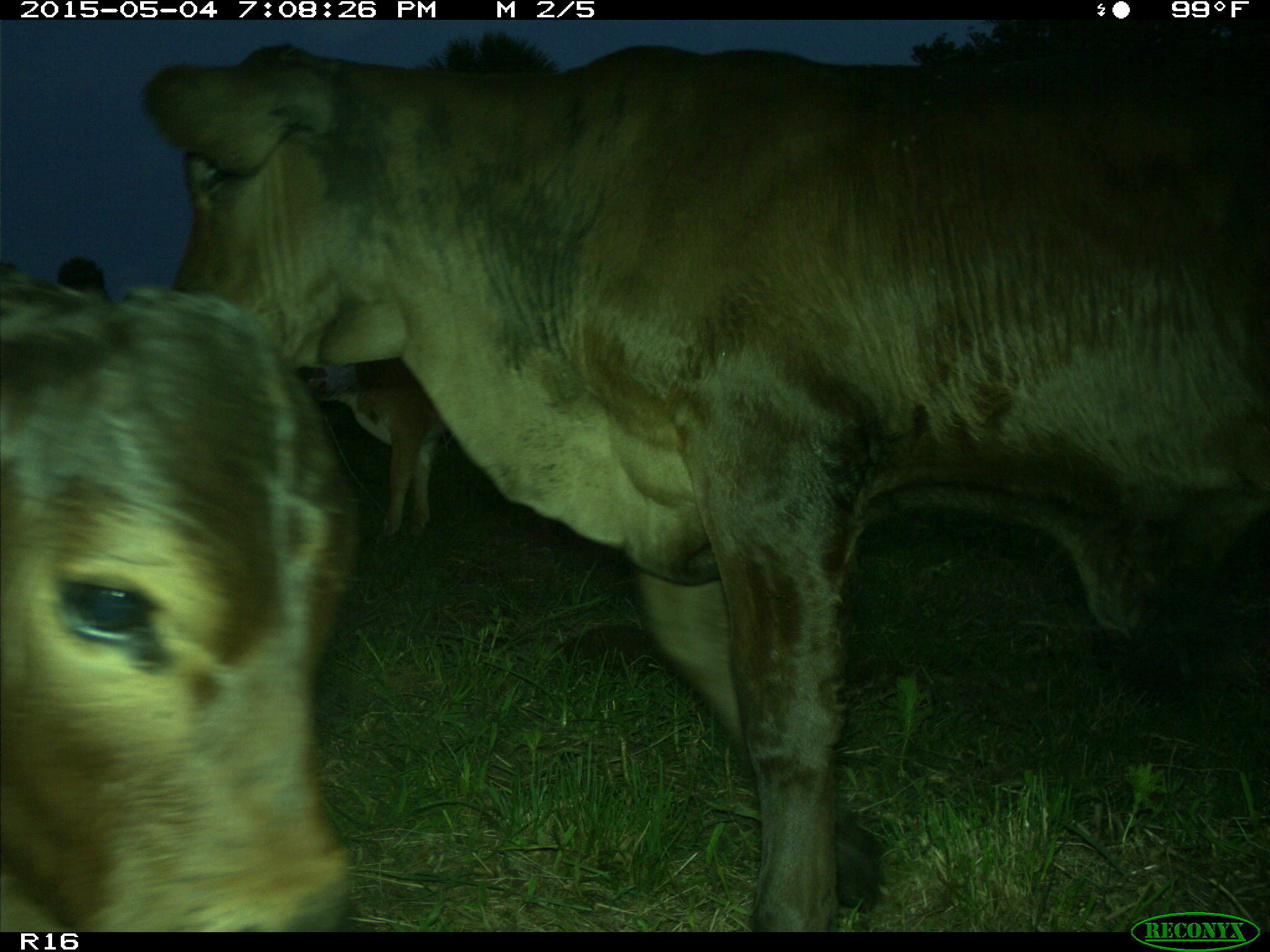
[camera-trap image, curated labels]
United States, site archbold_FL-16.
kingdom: Animalia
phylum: Chordata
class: Mammalia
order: Artiodactyla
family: Bovidae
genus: Bos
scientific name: Bos taurus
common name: domestic cow